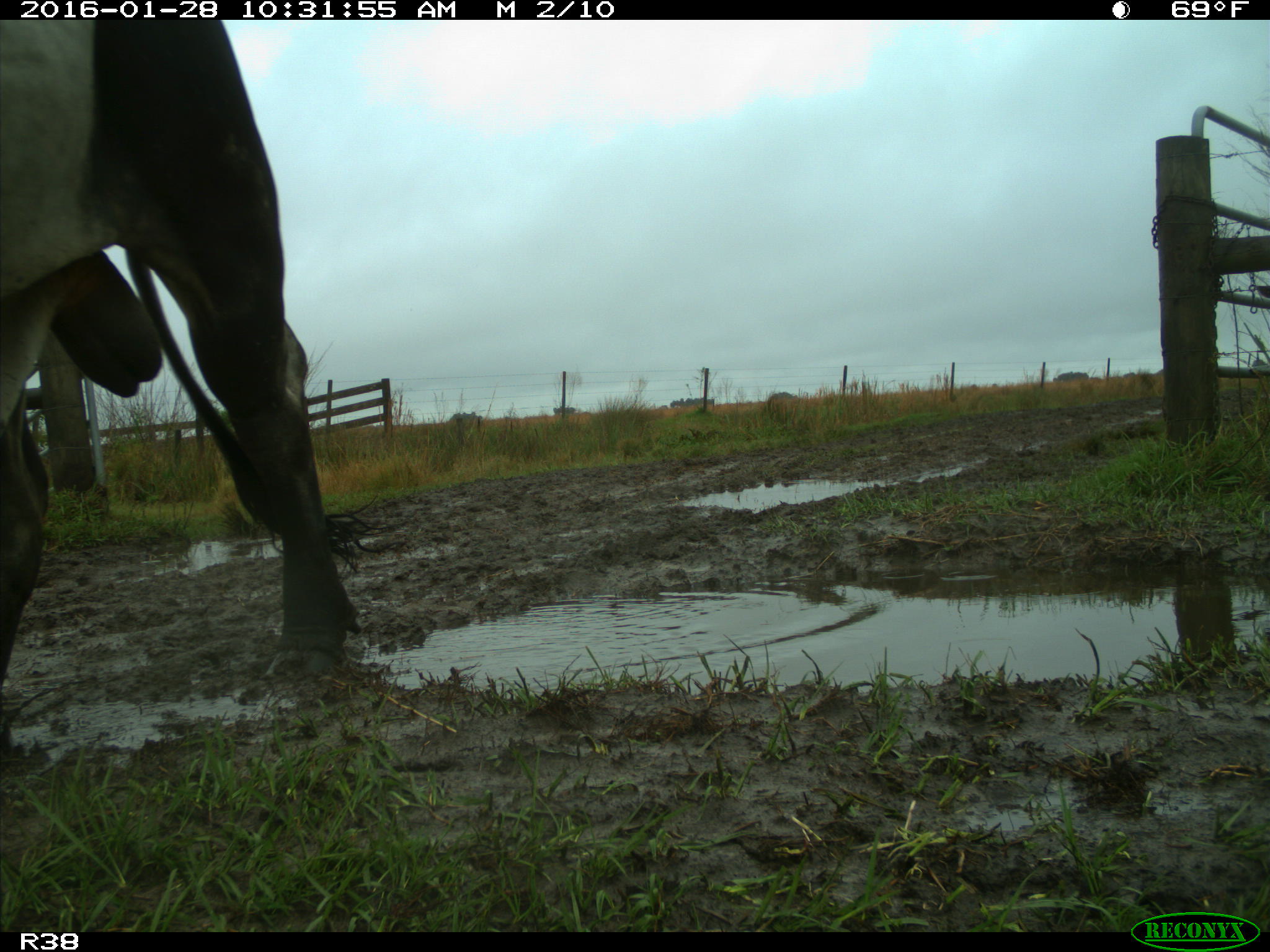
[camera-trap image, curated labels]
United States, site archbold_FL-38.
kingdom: Animalia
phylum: Chordata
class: Mammalia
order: Artiodactyla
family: Bovidae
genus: Bos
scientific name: Bos taurus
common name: domestic cow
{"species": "Bos taurus (domestic cow)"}